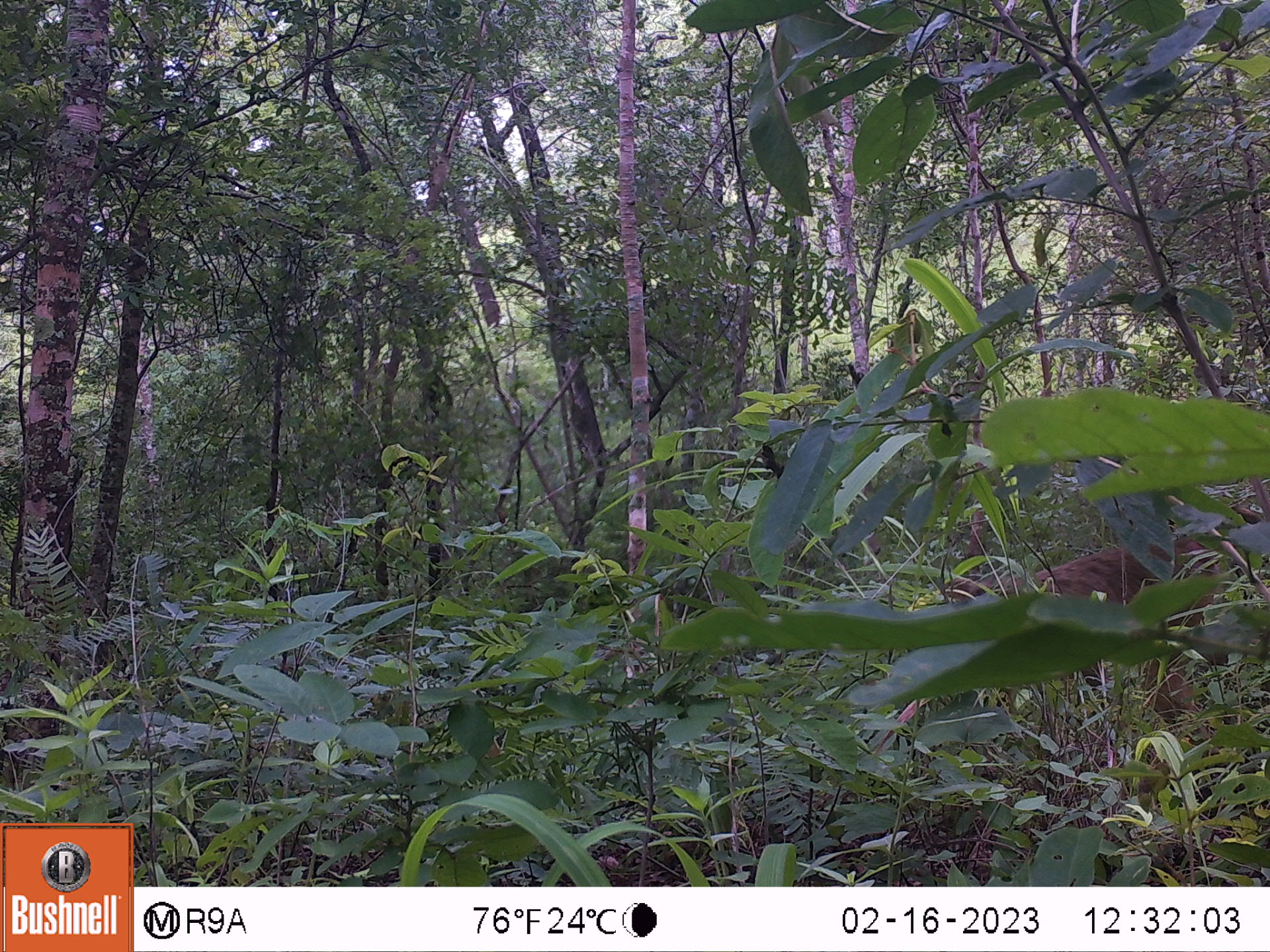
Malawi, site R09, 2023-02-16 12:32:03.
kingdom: Animalia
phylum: Chordata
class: Mammalia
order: Primates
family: Cercopithecidae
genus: Papio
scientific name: Papio cynocephalus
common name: yellow baboon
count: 1